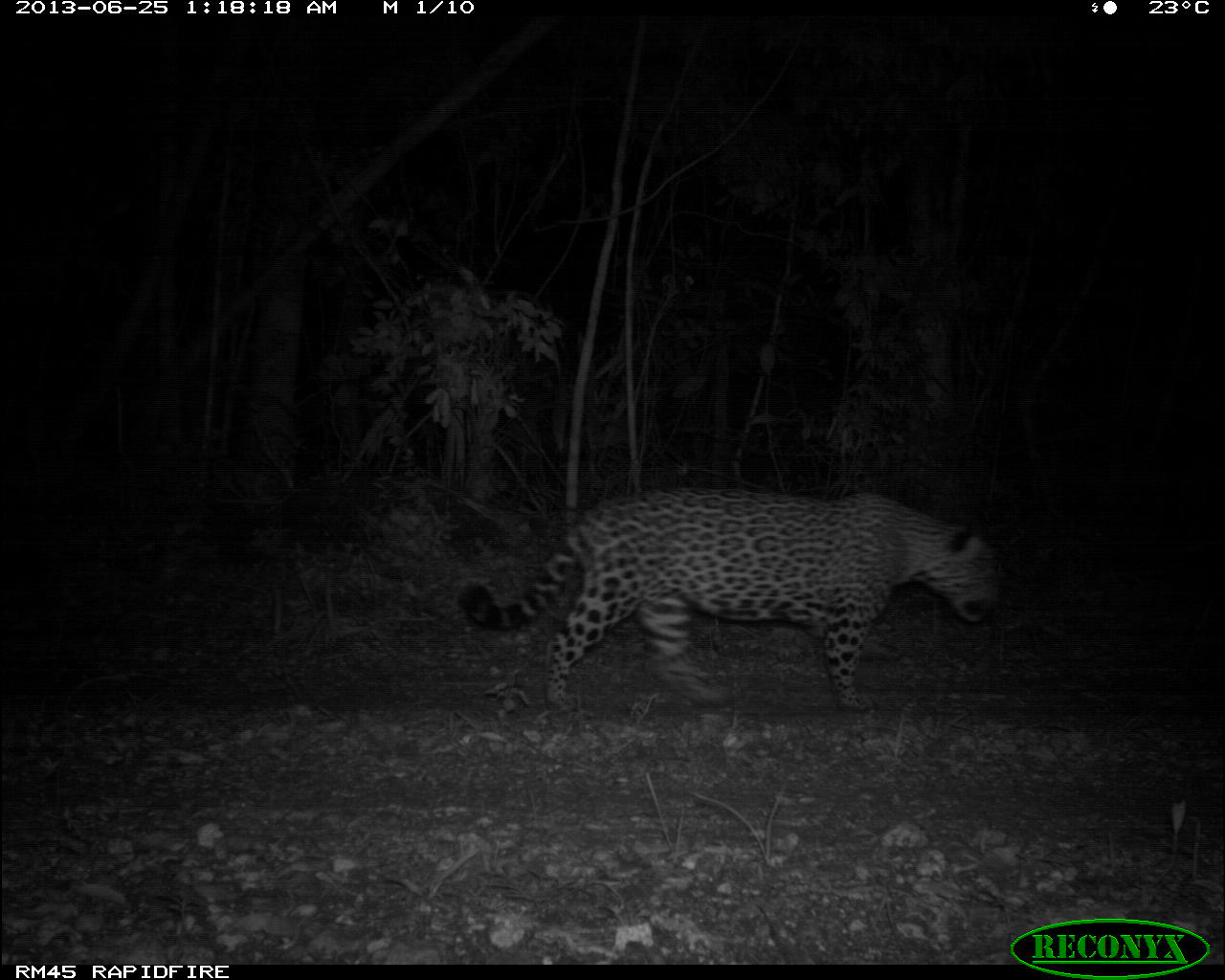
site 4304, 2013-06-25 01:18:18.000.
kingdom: Animalia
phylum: Chordata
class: Mammalia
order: Carnivora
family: Felidae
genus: Panthera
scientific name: Panthera onca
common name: jaguar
Panthera onca (jaguar), count 1, sex male.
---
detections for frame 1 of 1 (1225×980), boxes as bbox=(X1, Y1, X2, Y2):
panthera onca: bbox=(457, 488, 1001, 713)